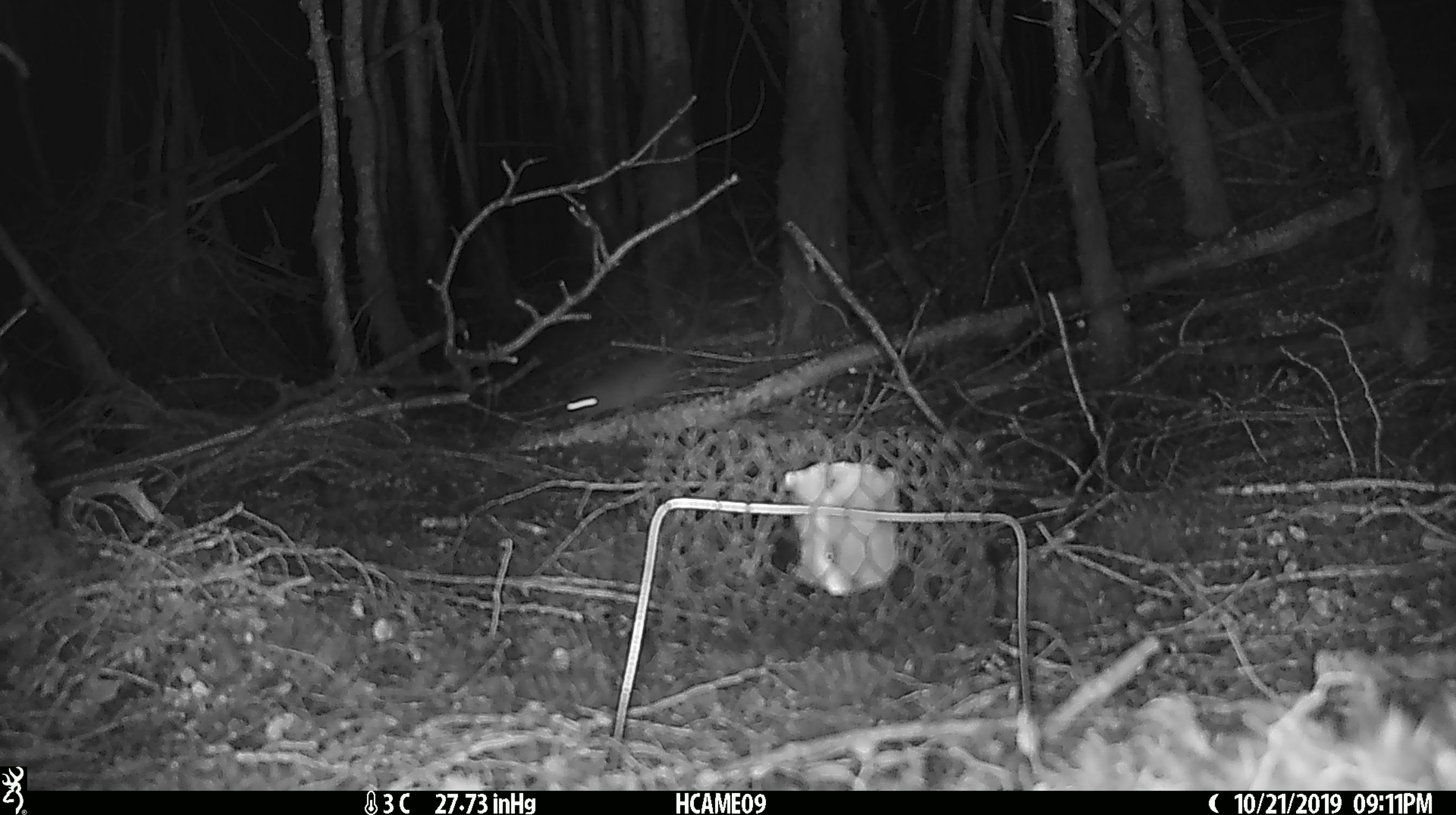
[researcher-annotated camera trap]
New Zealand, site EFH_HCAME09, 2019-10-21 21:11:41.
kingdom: Animalia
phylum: Chordata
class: Mammalia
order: Rodentia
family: Muridae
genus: Rattus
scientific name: Rattus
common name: rat